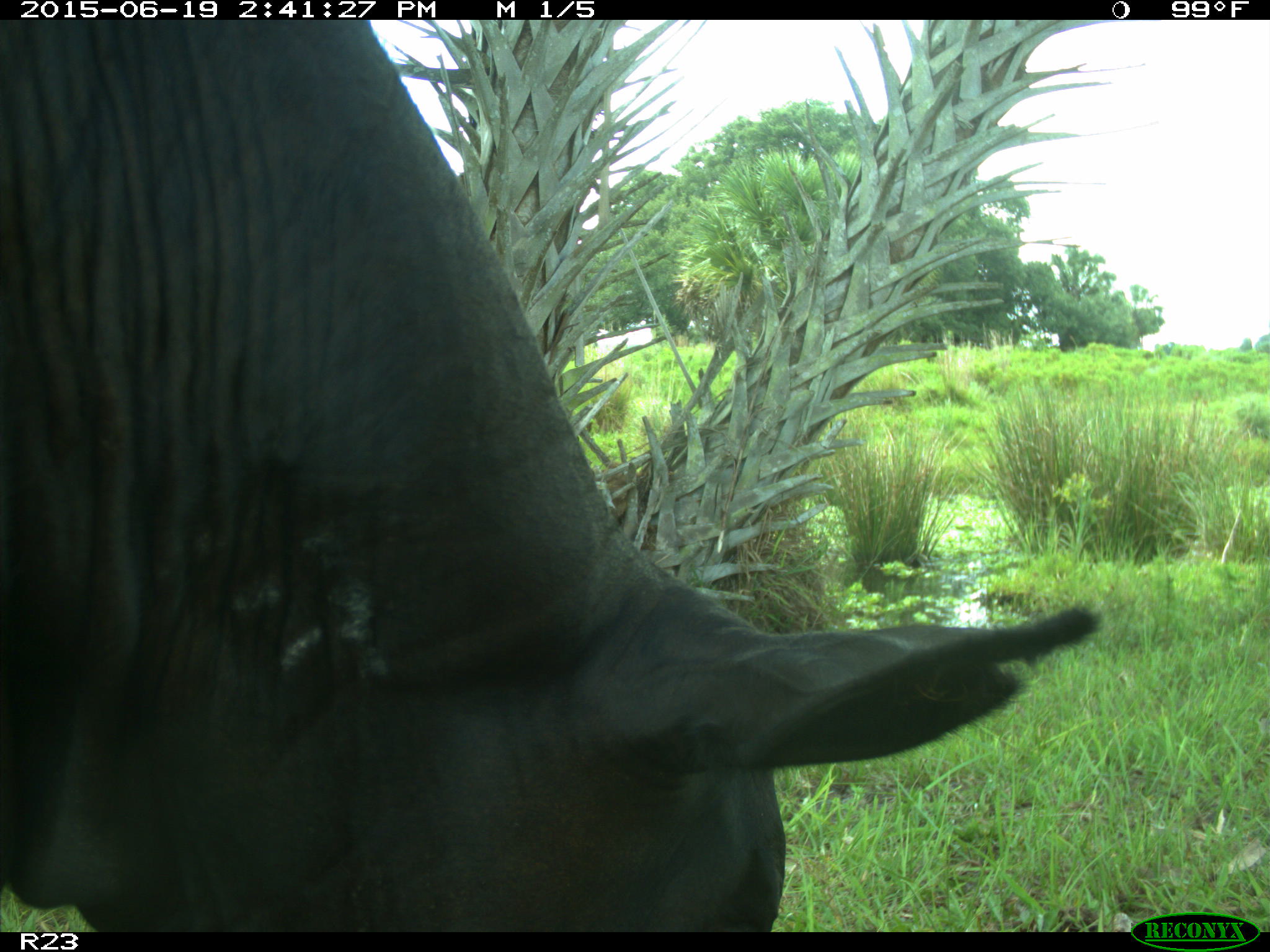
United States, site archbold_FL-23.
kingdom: Animalia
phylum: Chordata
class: Mammalia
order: Artiodactyla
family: Bovidae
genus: Bos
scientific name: Bos taurus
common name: domestic cow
Bos taurus (domestic cow).